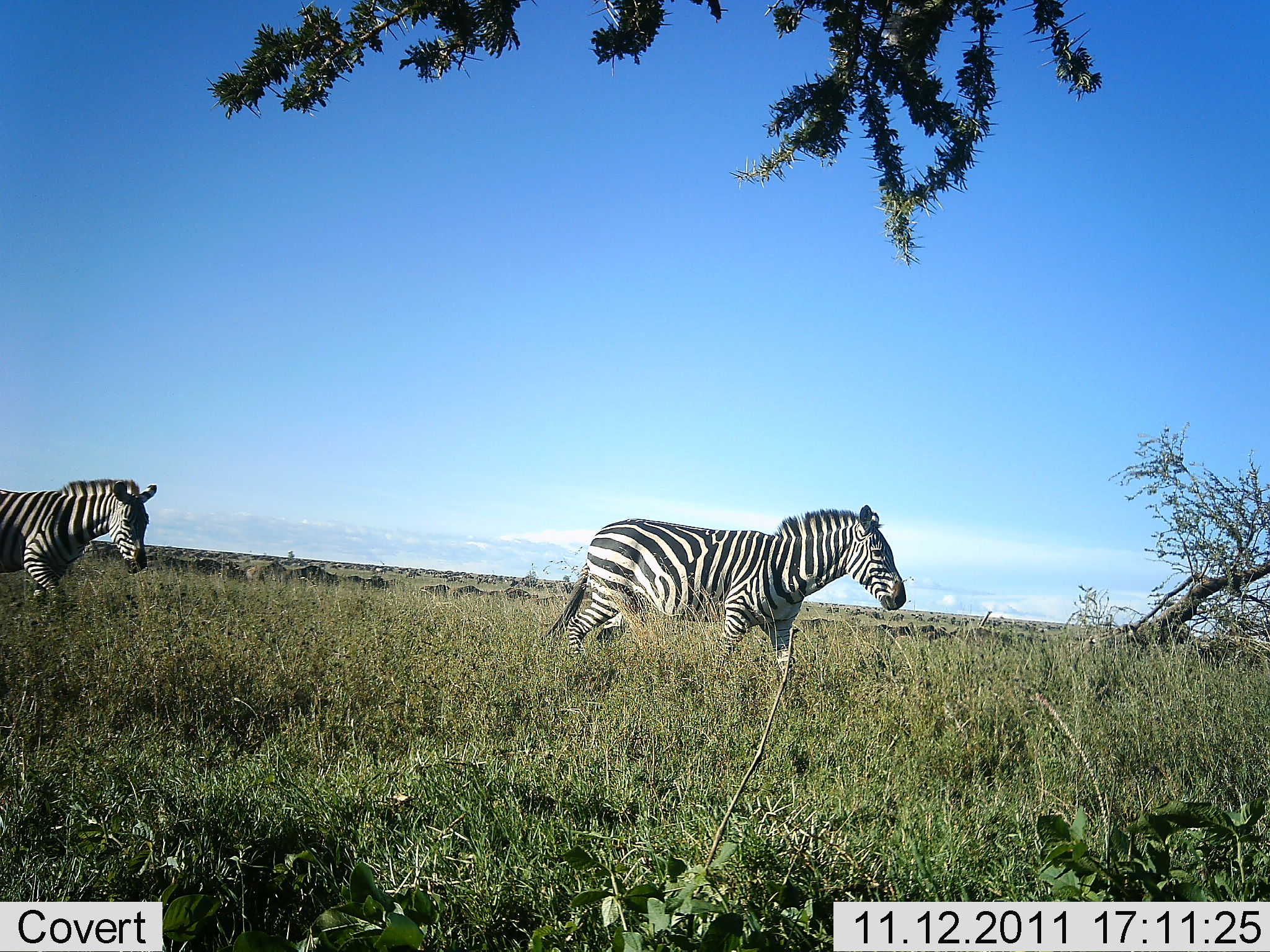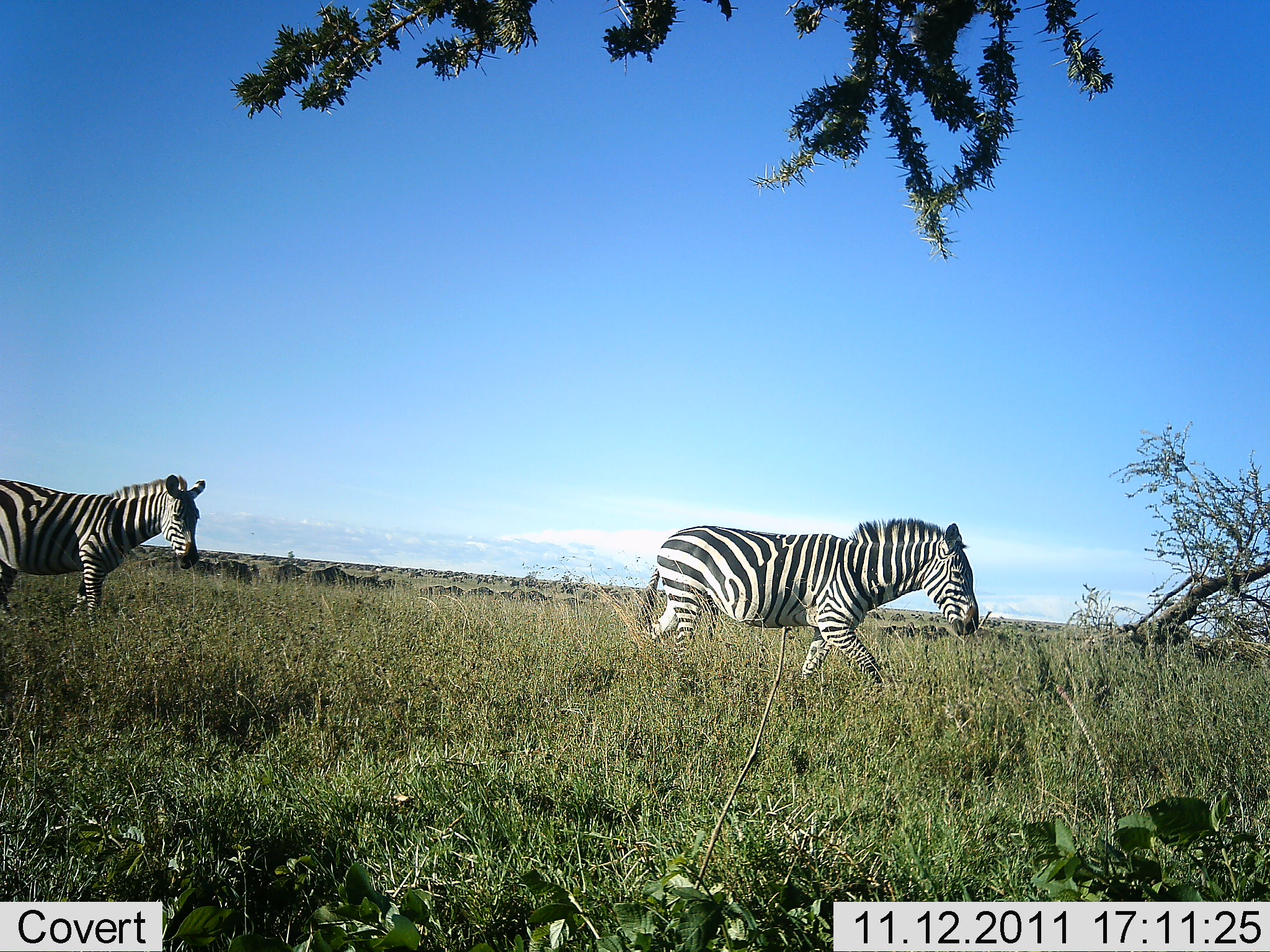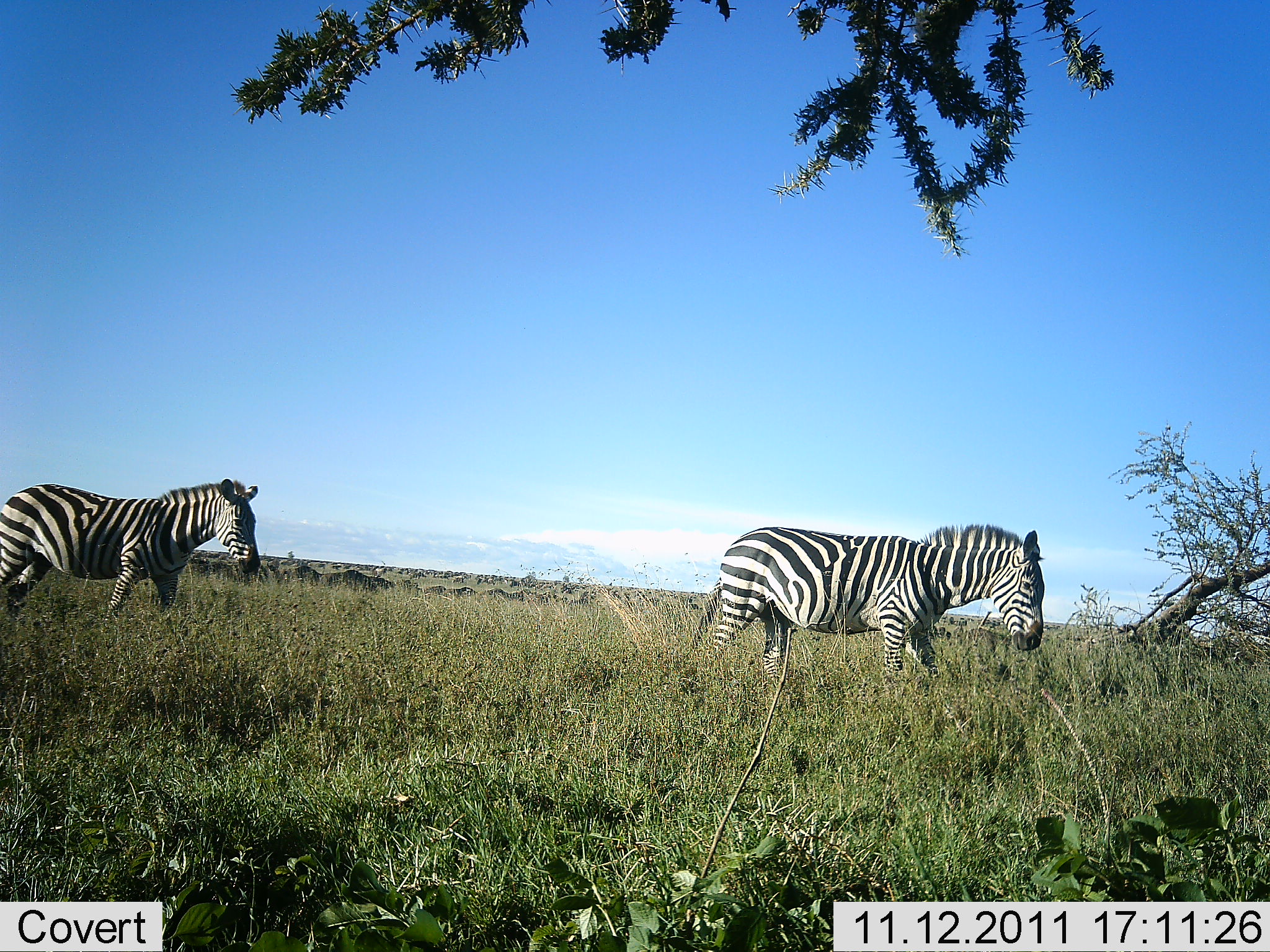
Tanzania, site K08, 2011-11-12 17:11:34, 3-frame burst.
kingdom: Animalia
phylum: Chordata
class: Mammalia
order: Perissodactyla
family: Equidae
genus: Equus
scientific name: Equus quagga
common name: plains zebra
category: zebra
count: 2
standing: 0%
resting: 0%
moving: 100%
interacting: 0%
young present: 0%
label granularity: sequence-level